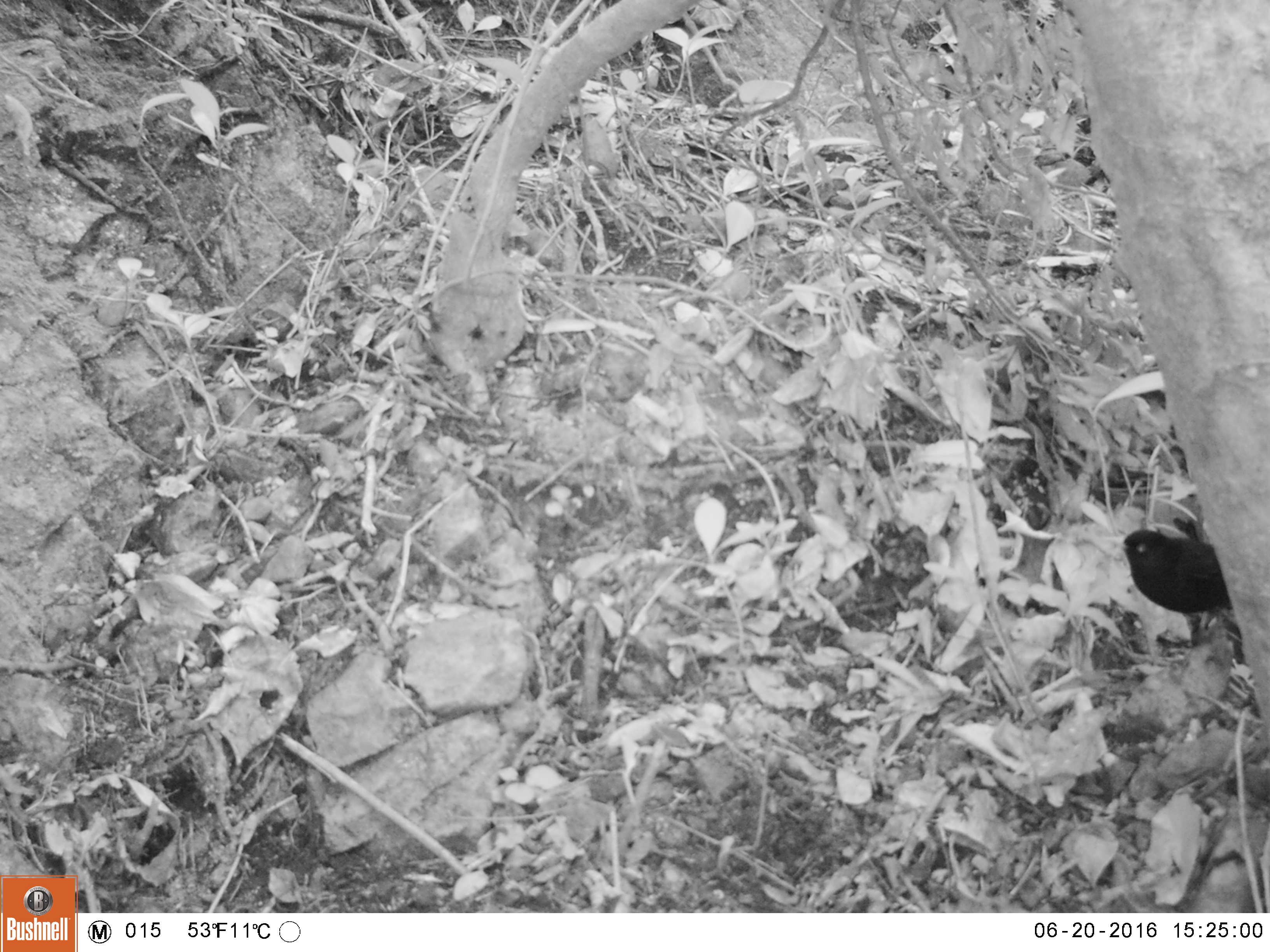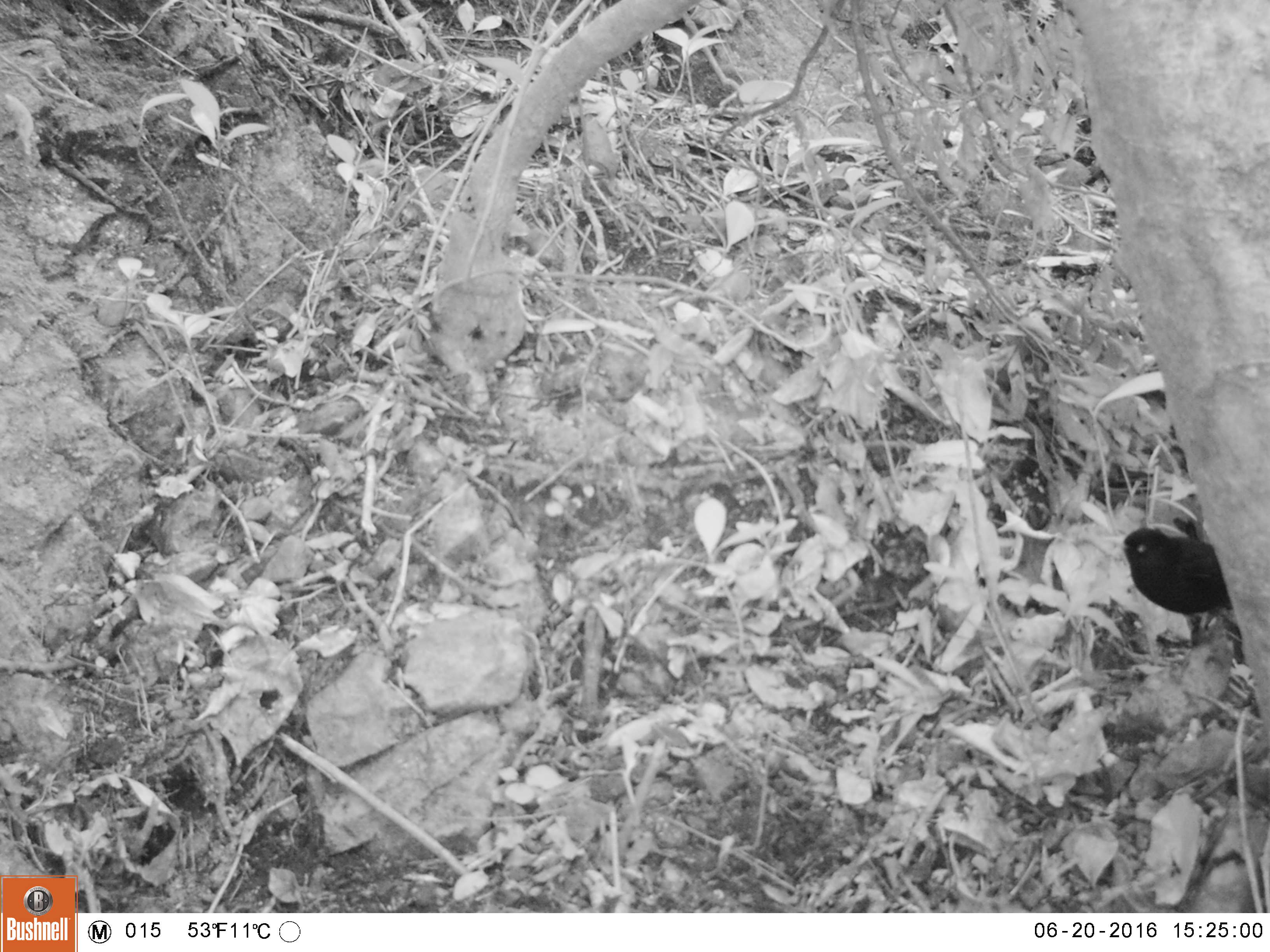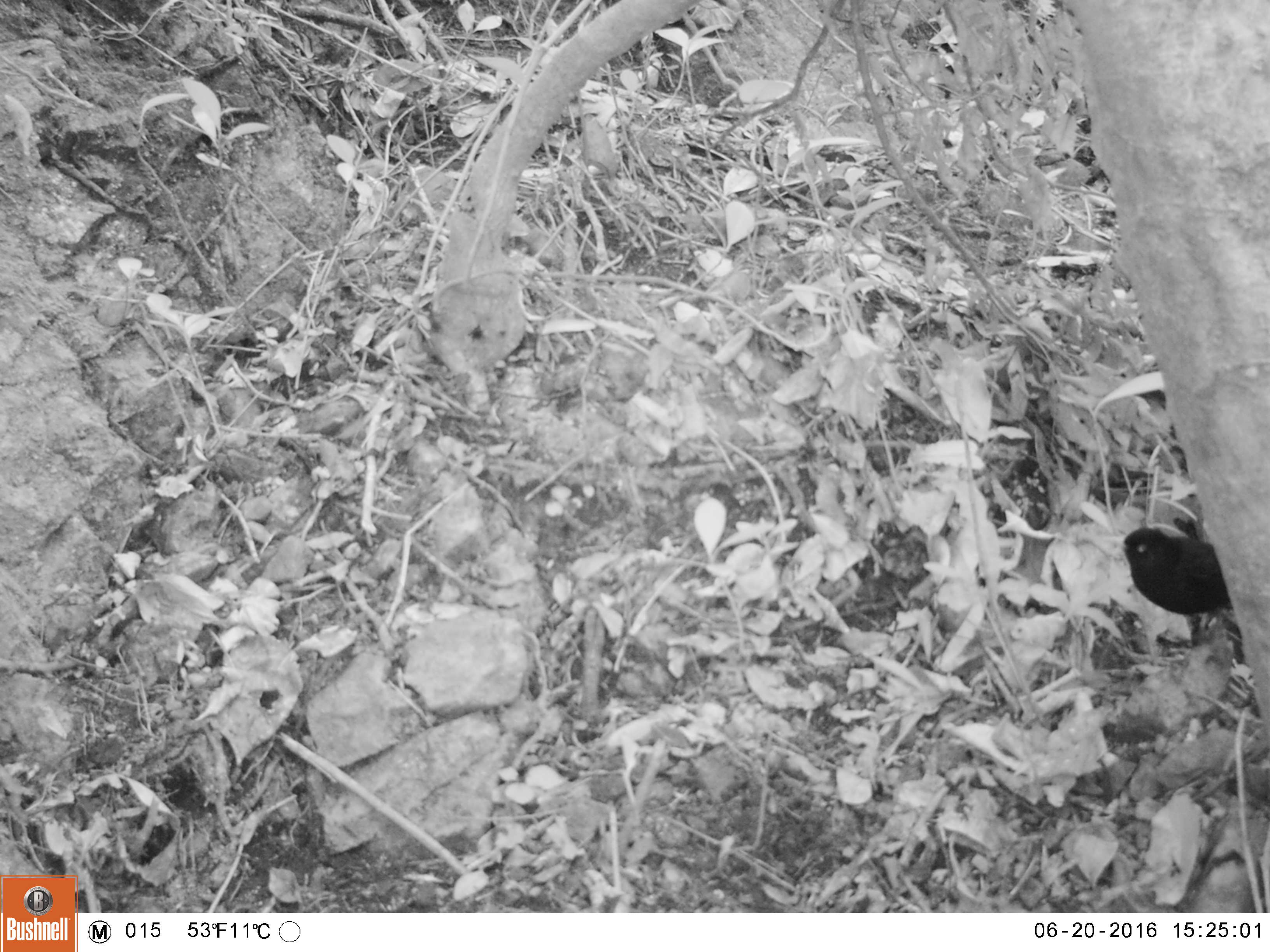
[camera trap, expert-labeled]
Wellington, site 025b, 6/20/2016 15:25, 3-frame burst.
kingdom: Animalia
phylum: Chordata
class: Aves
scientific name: Aves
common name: bird